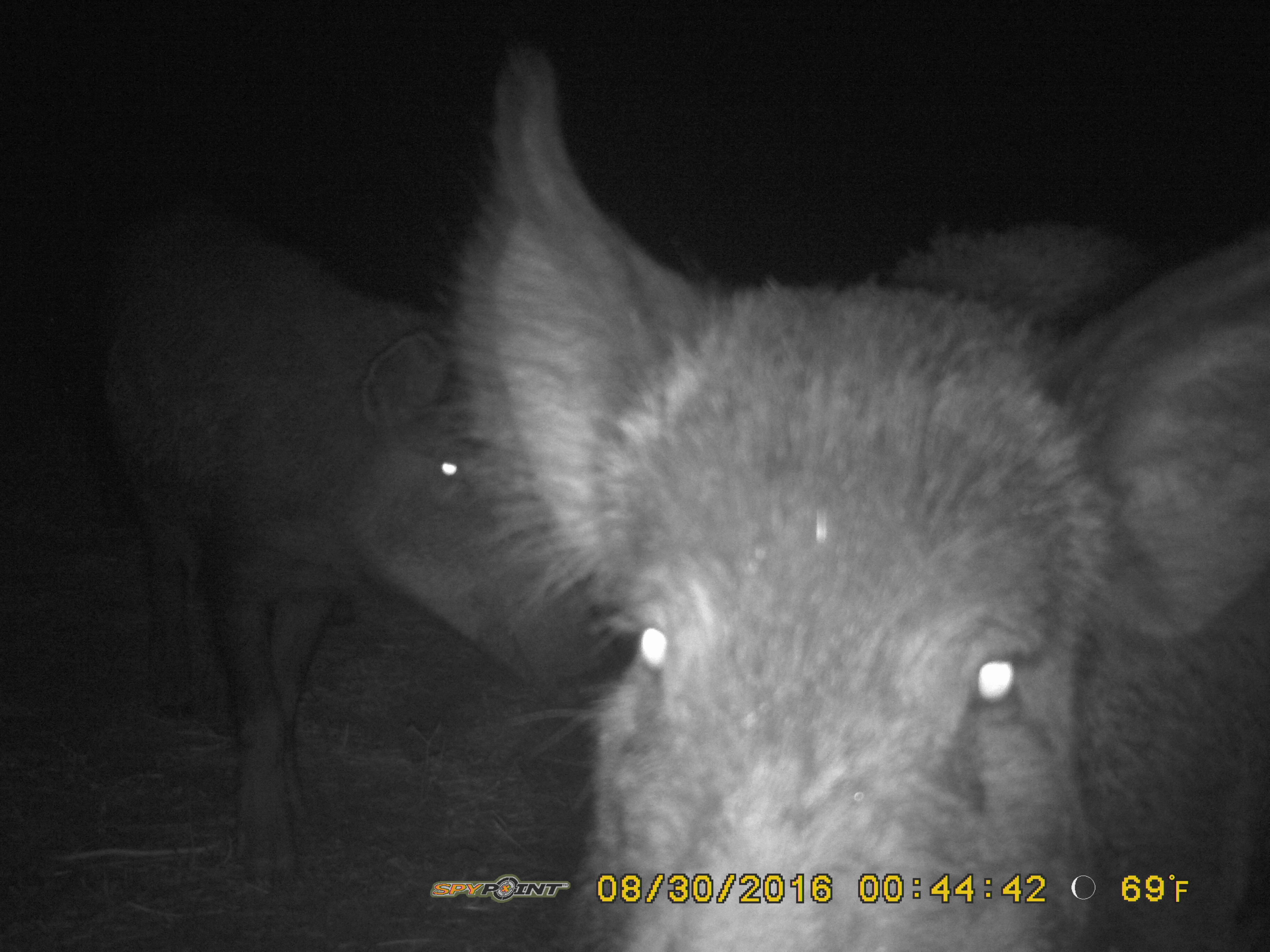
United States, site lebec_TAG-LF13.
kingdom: Animalia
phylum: Chordata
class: Mammalia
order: Artiodactyla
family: Suidae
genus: Sus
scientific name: Sus scrofa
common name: wild boar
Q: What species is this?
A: Sus scrofa (wild boar).